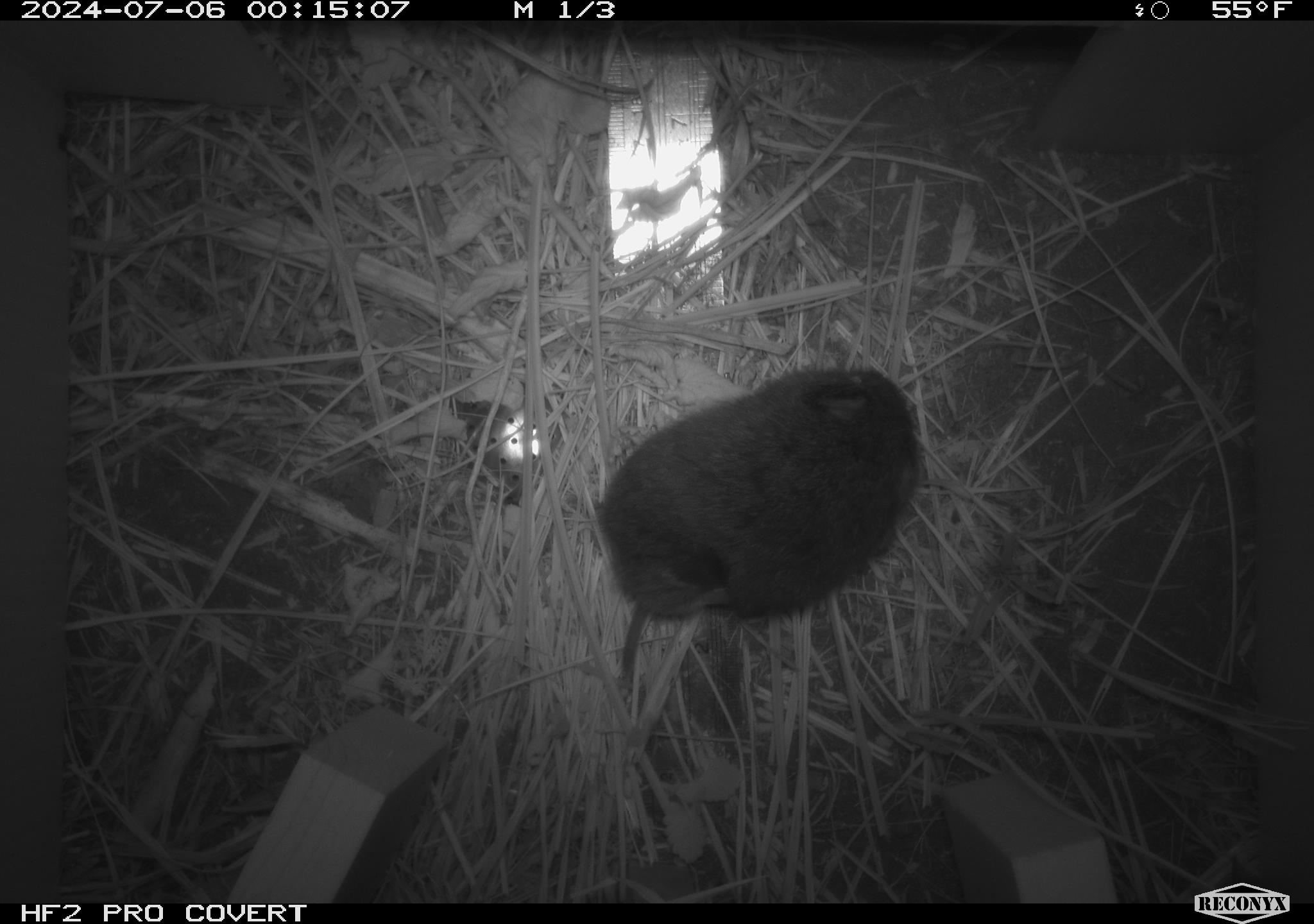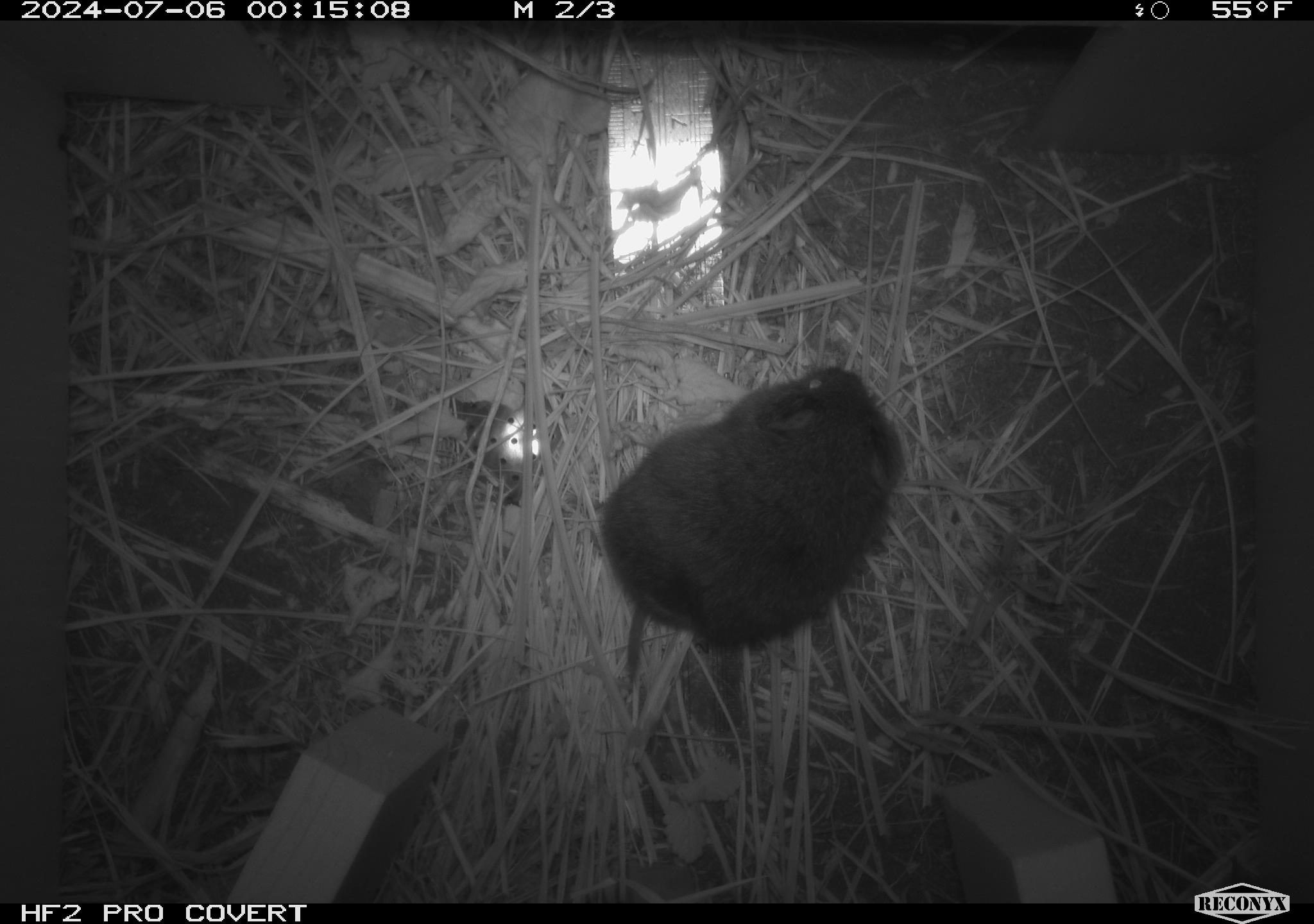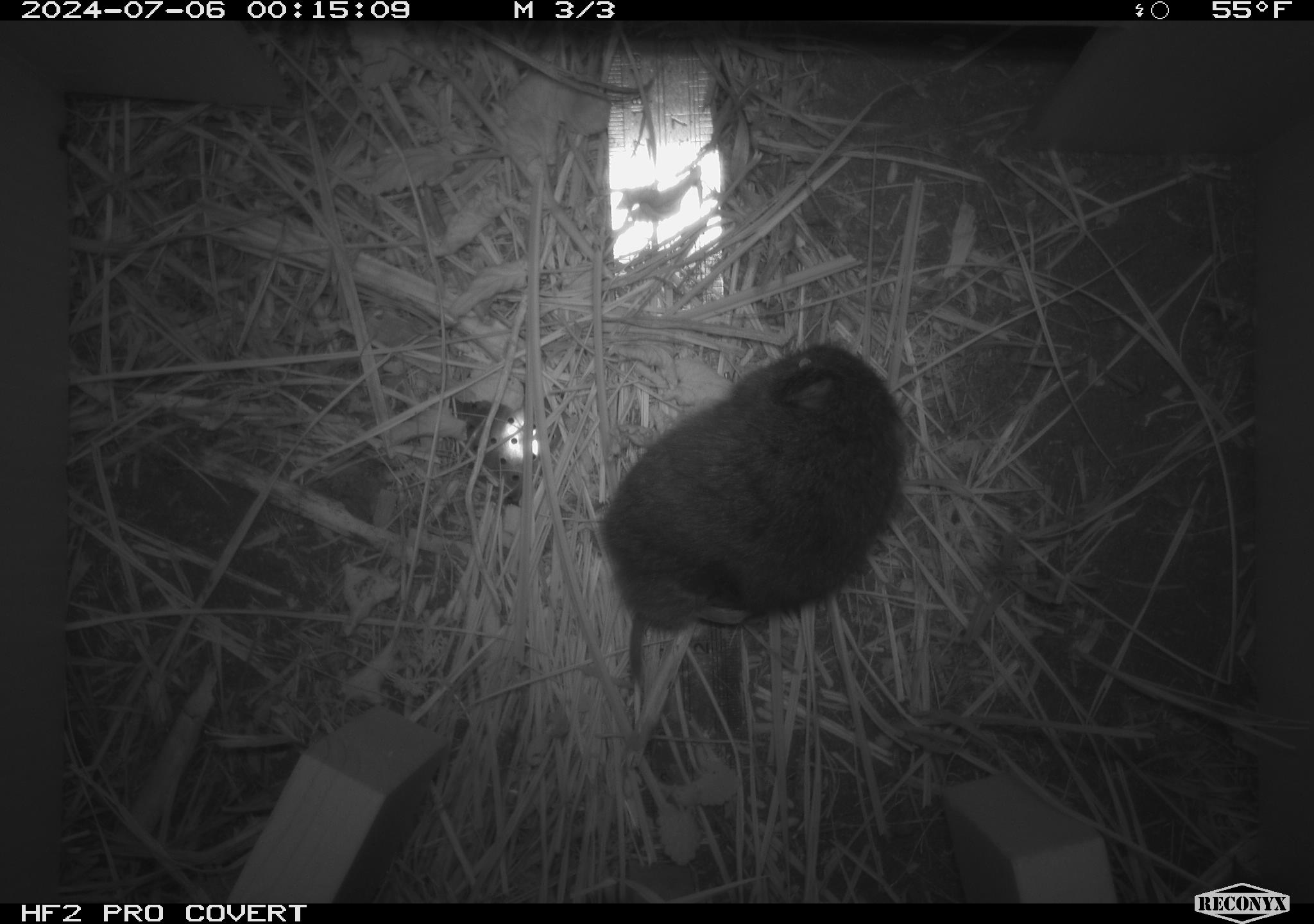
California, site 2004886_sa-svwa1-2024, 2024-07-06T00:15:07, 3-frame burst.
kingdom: Animalia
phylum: Chordata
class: Mammalia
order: Rodentia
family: Cricetidae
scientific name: Arvicolinae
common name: voles, lemmings, and muskrats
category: arvicolinae subfamily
Arvicolinae subfamily (voles, lemmings, and muskrats) (Arvicolinae).